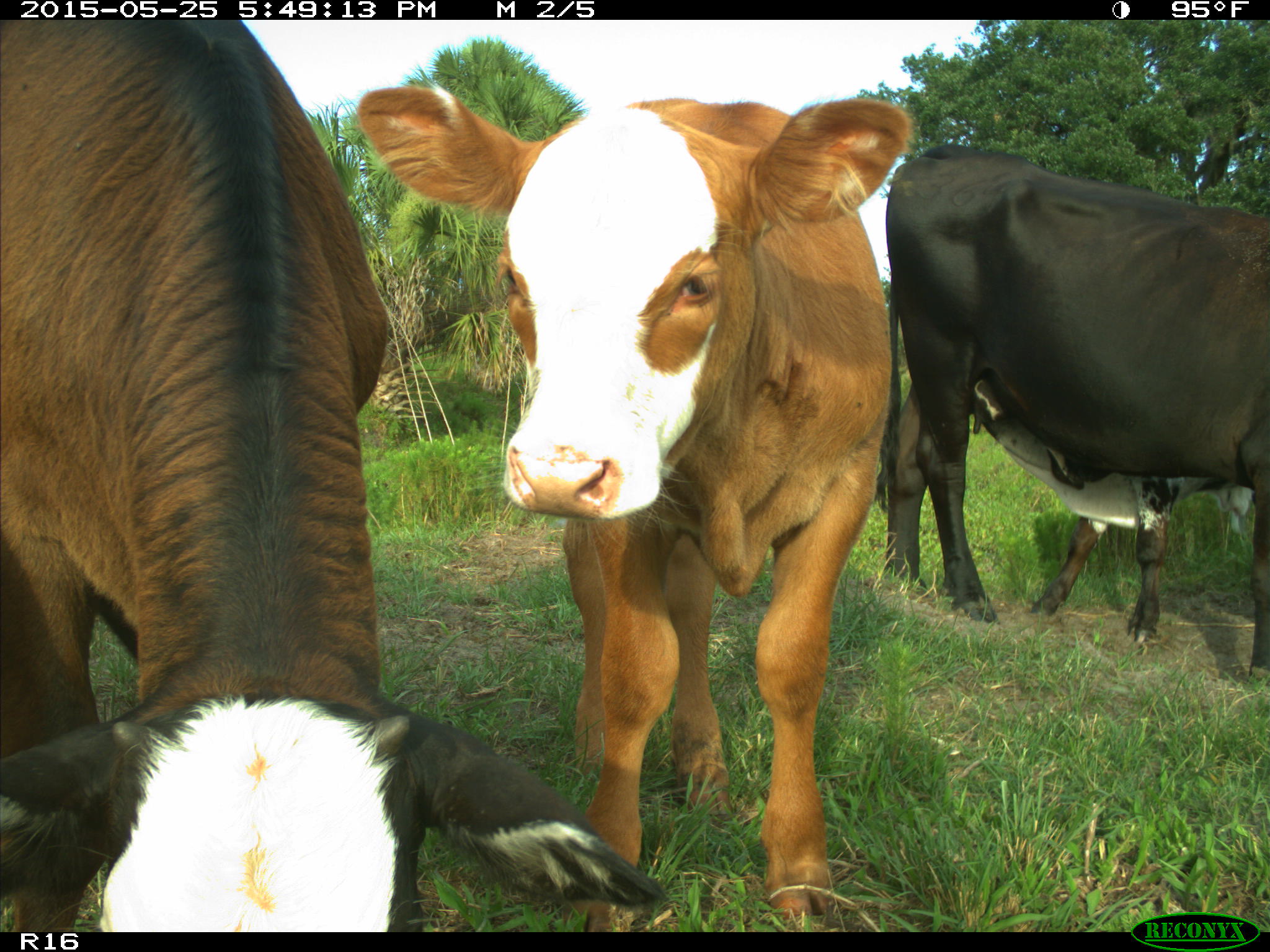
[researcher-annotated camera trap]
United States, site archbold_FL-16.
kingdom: Animalia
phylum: Chordata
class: Mammalia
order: Artiodactyla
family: Bovidae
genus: Bos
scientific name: Bos taurus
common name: domestic cow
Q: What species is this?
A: Bos taurus (domestic cow).